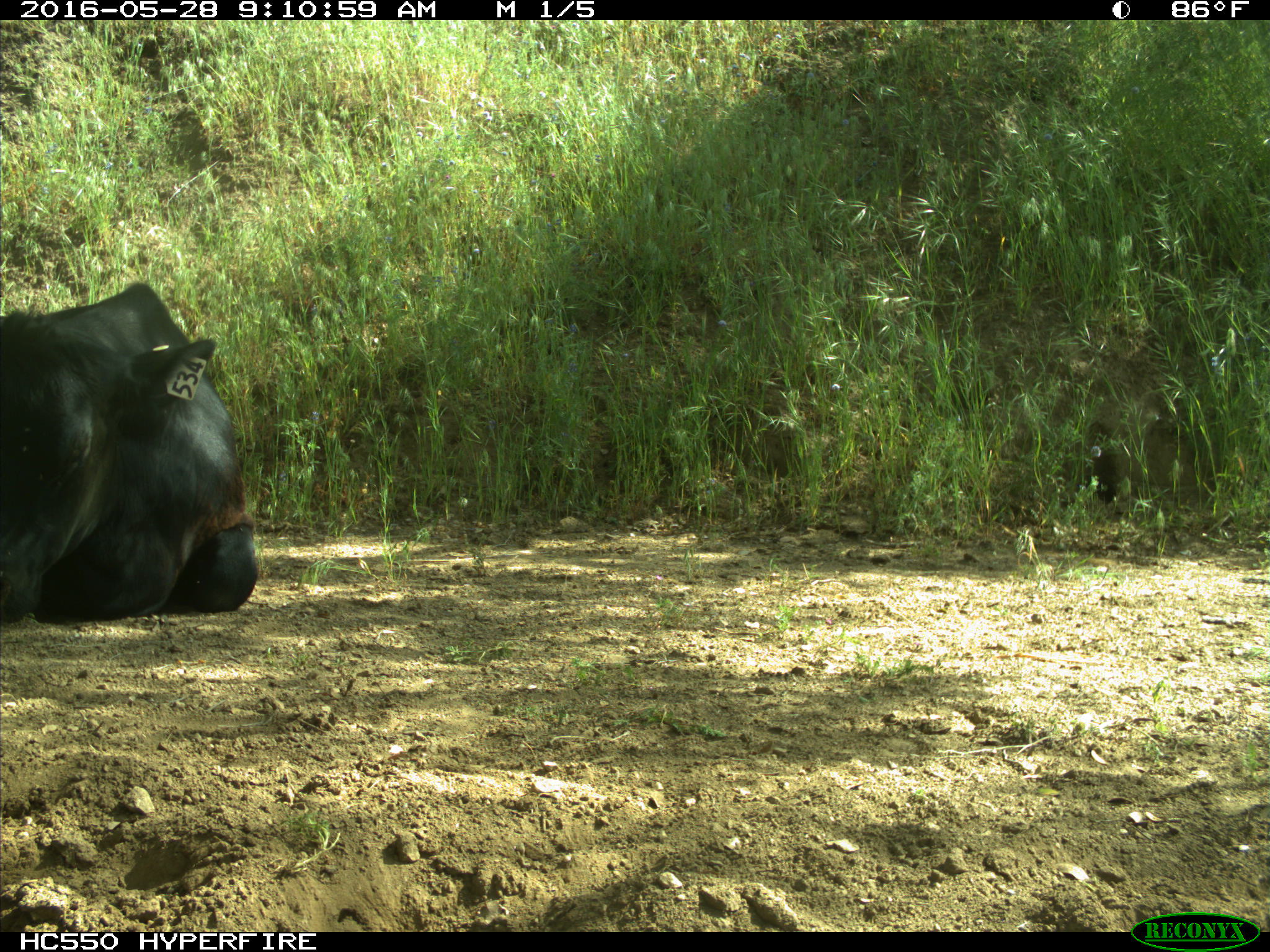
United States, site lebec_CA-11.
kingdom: Animalia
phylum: Chordata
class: Mammalia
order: Artiodactyla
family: Bovidae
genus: Bos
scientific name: Bos taurus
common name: domestic cow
Bos taurus (domestic cow).